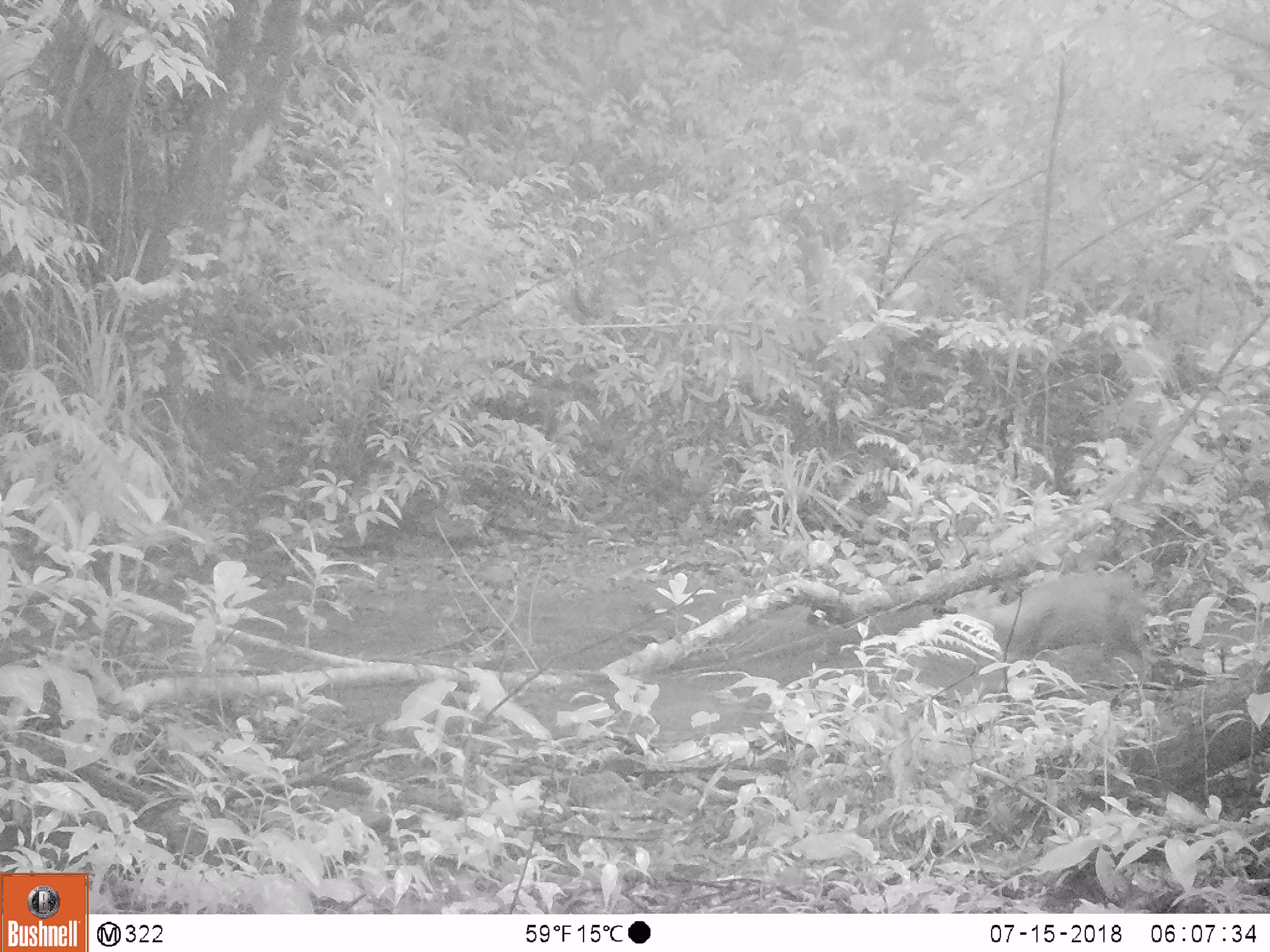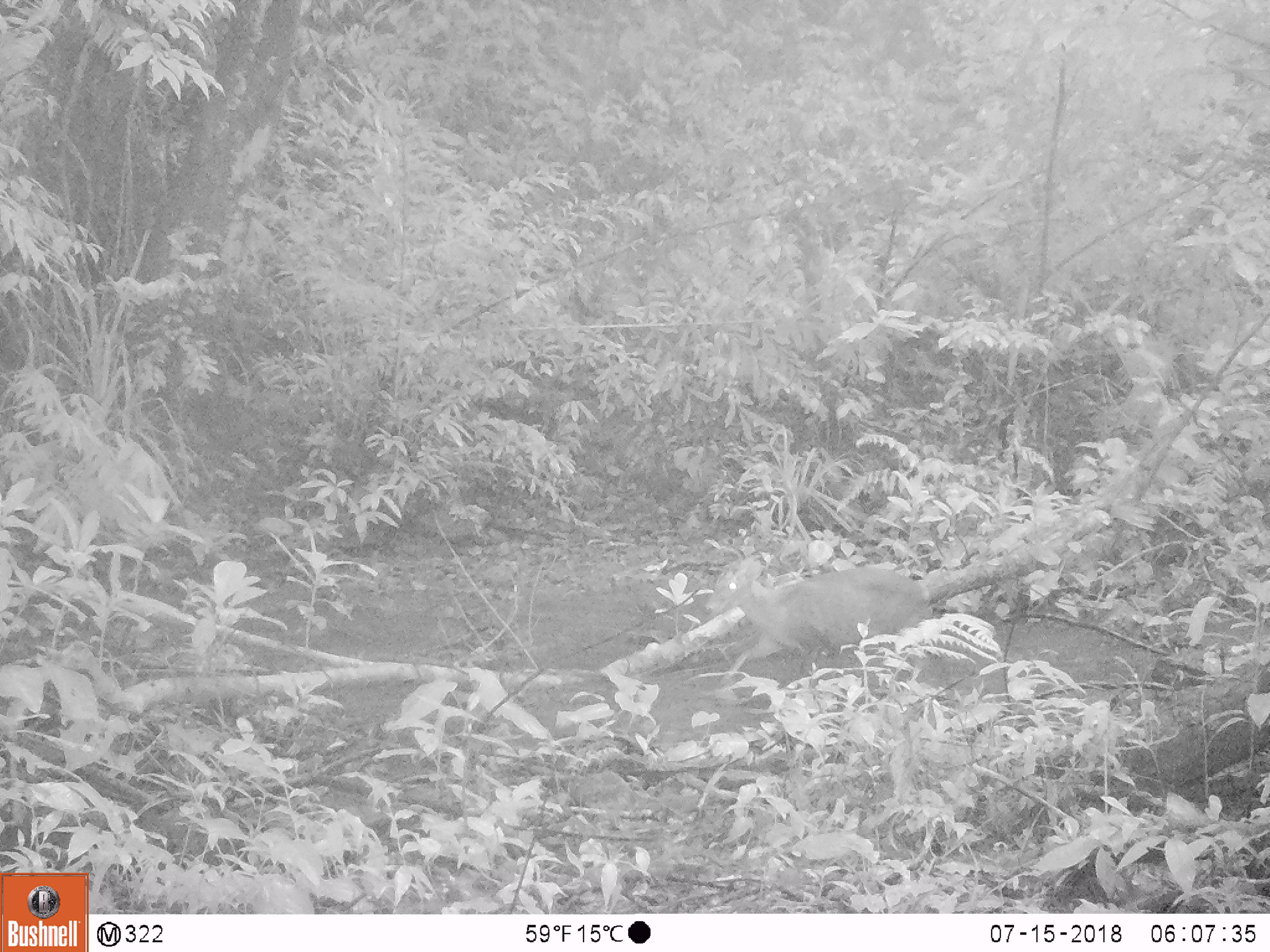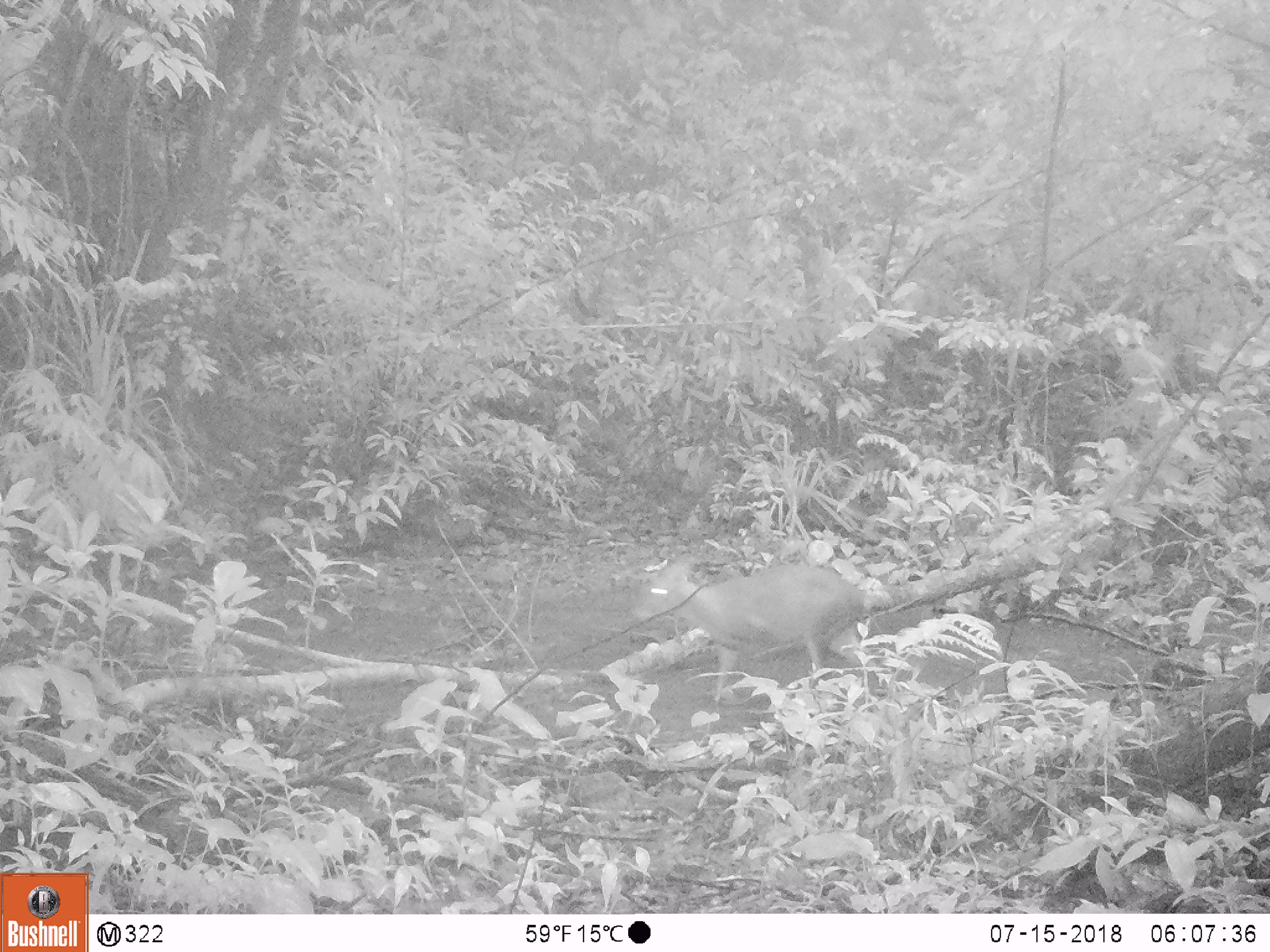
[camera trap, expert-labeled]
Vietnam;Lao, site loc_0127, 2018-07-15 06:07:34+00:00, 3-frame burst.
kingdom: Animalia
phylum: Chordata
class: Mammalia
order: Artiodactyla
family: Cervidae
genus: Muntiacus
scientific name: Muntiacus rooseveltorum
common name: roosevelt's muntjac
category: roosevelts muntjac group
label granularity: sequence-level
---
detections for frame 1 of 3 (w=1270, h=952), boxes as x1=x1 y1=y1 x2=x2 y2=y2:
roosevelts muntjac group: x1=959 y1=570 x2=1157 y2=682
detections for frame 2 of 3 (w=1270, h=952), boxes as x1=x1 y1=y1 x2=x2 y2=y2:
roosevelts muntjac group: x1=703 y1=555 x2=933 y2=682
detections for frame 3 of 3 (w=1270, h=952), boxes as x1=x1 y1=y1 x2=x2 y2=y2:
roosevelts muntjac group: x1=633 y1=557 x2=877 y2=690